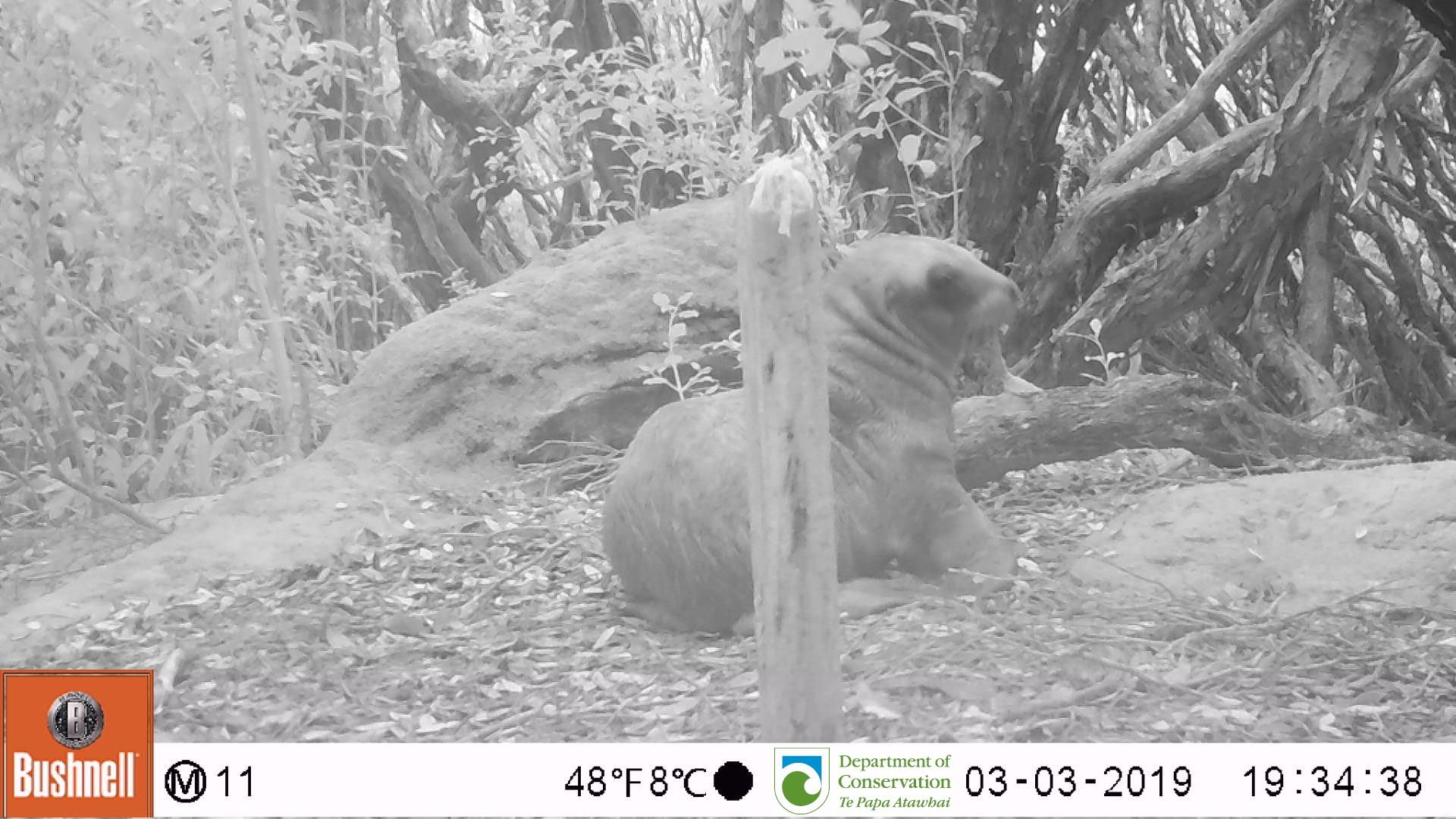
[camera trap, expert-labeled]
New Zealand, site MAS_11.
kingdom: Animalia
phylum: Chordata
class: Mammalia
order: Carnivora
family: Otariidae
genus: Phocarctos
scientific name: Phocarctos hookeri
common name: new zealand sea lion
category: sealion